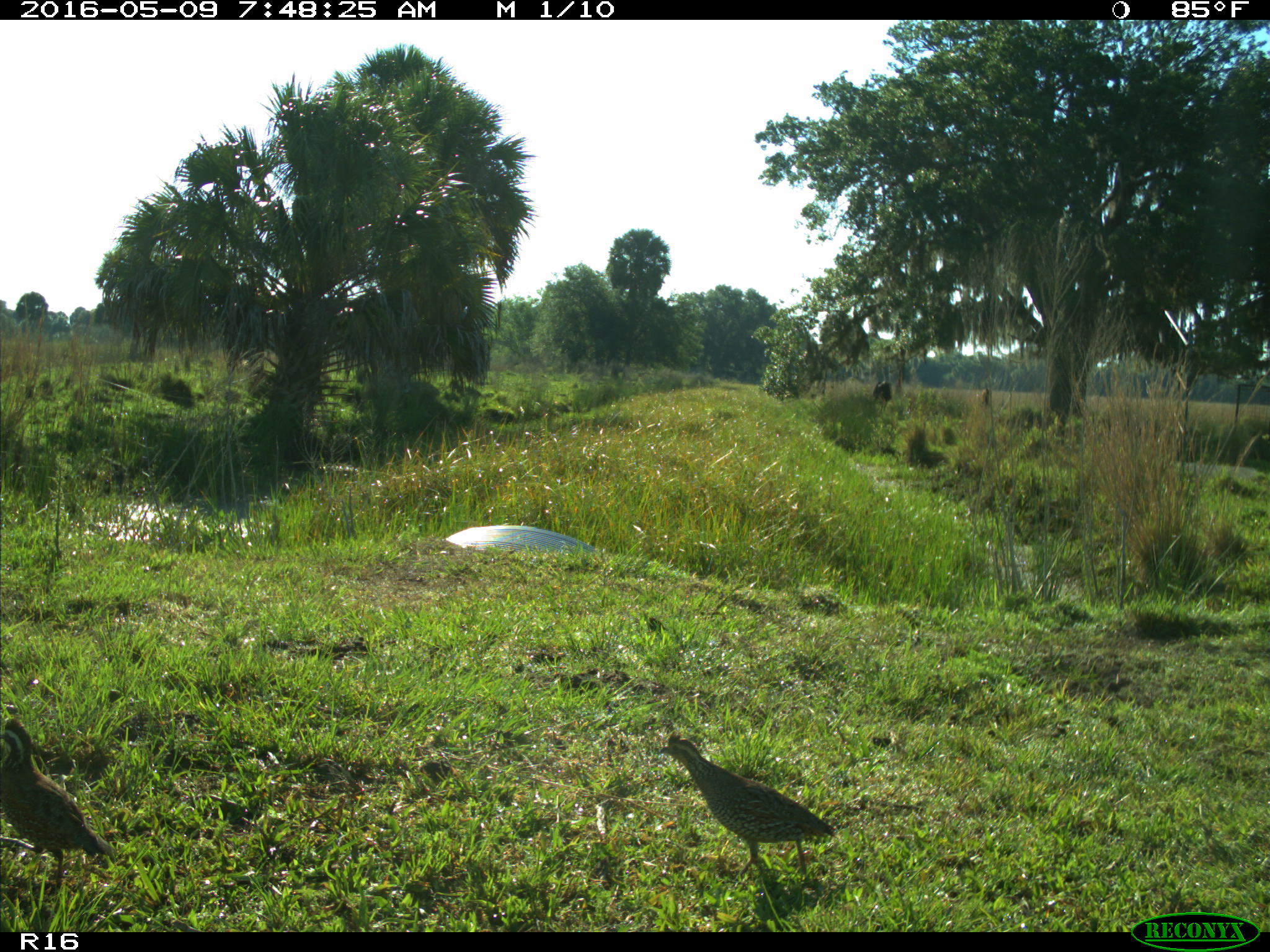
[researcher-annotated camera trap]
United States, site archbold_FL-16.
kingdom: Animalia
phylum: Chordata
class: Aves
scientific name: Aves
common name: birds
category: unidentified bird